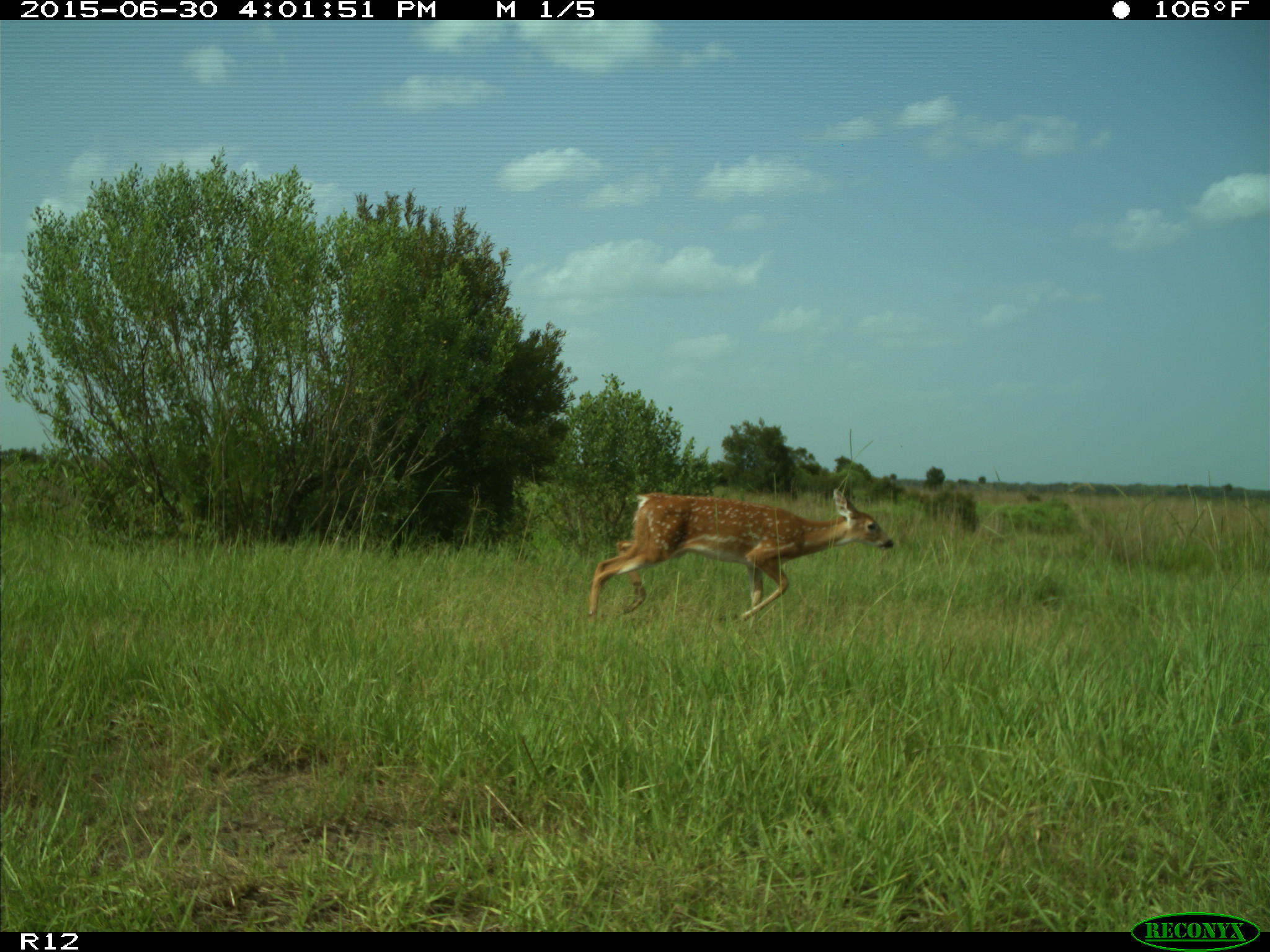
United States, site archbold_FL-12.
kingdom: Animalia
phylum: Chordata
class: Mammalia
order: Artiodactyla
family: Cervidae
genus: Odocoileus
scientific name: Odocoileus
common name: deer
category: unidentified deer